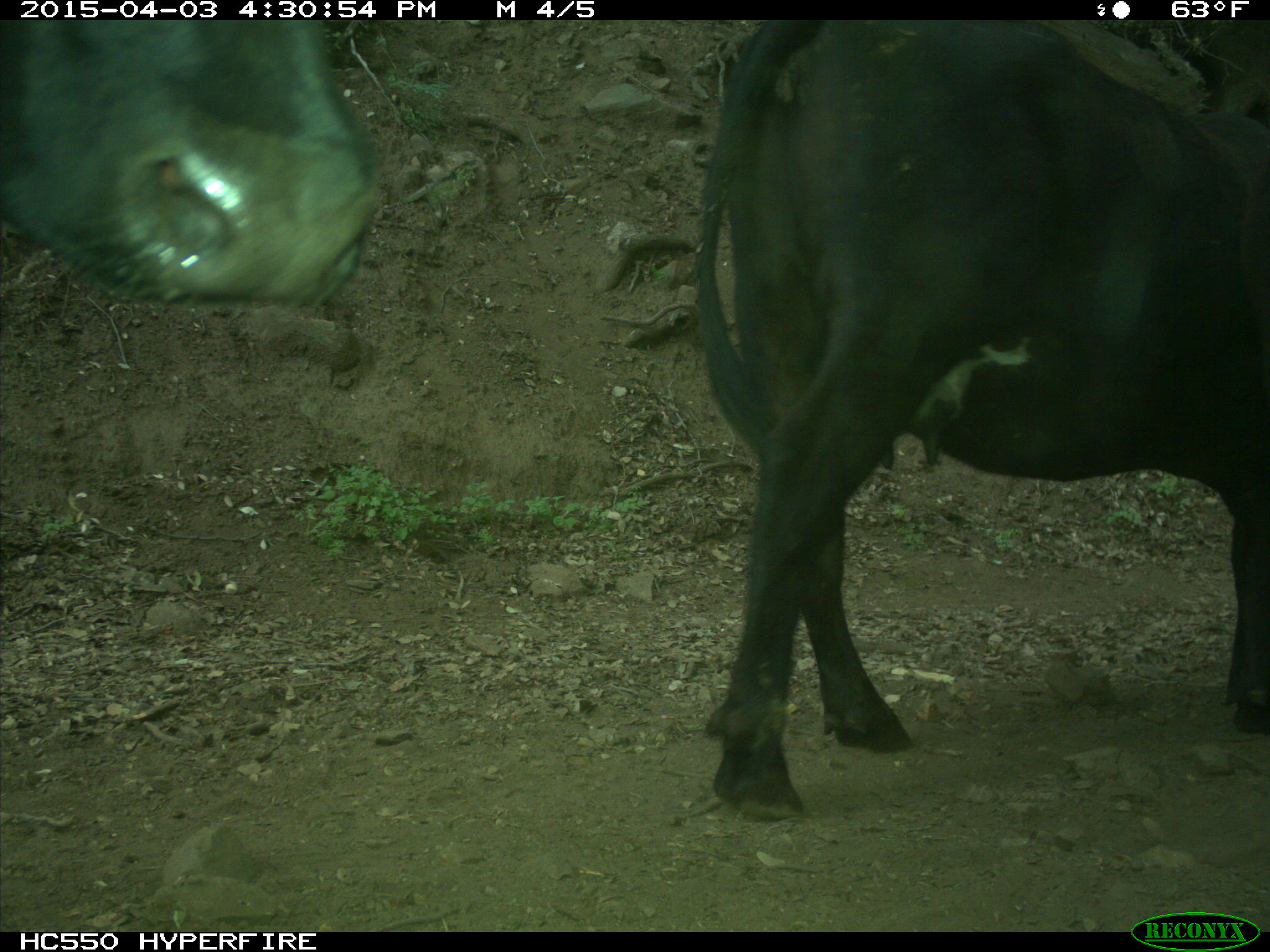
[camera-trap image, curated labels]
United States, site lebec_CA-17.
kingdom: Animalia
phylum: Chordata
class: Mammalia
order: Artiodactyla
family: Bovidae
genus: Bos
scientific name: Bos taurus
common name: domestic cow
Bos taurus (domestic cow).